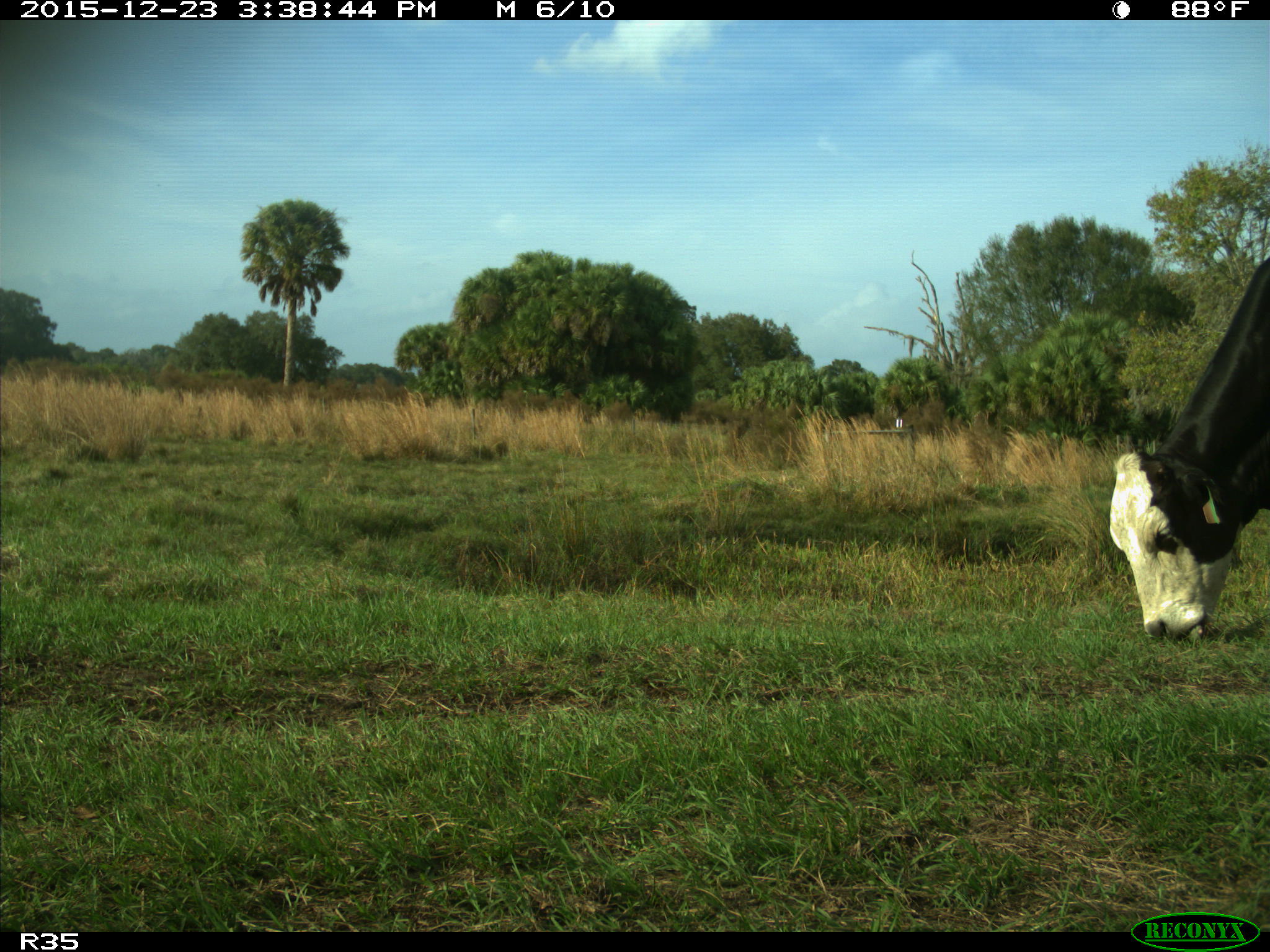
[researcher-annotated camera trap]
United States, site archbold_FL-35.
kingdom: Animalia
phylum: Chordata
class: Mammalia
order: Artiodactyla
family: Bovidae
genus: Bos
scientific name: Bos taurus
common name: domestic cow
Bos taurus (domestic cow).